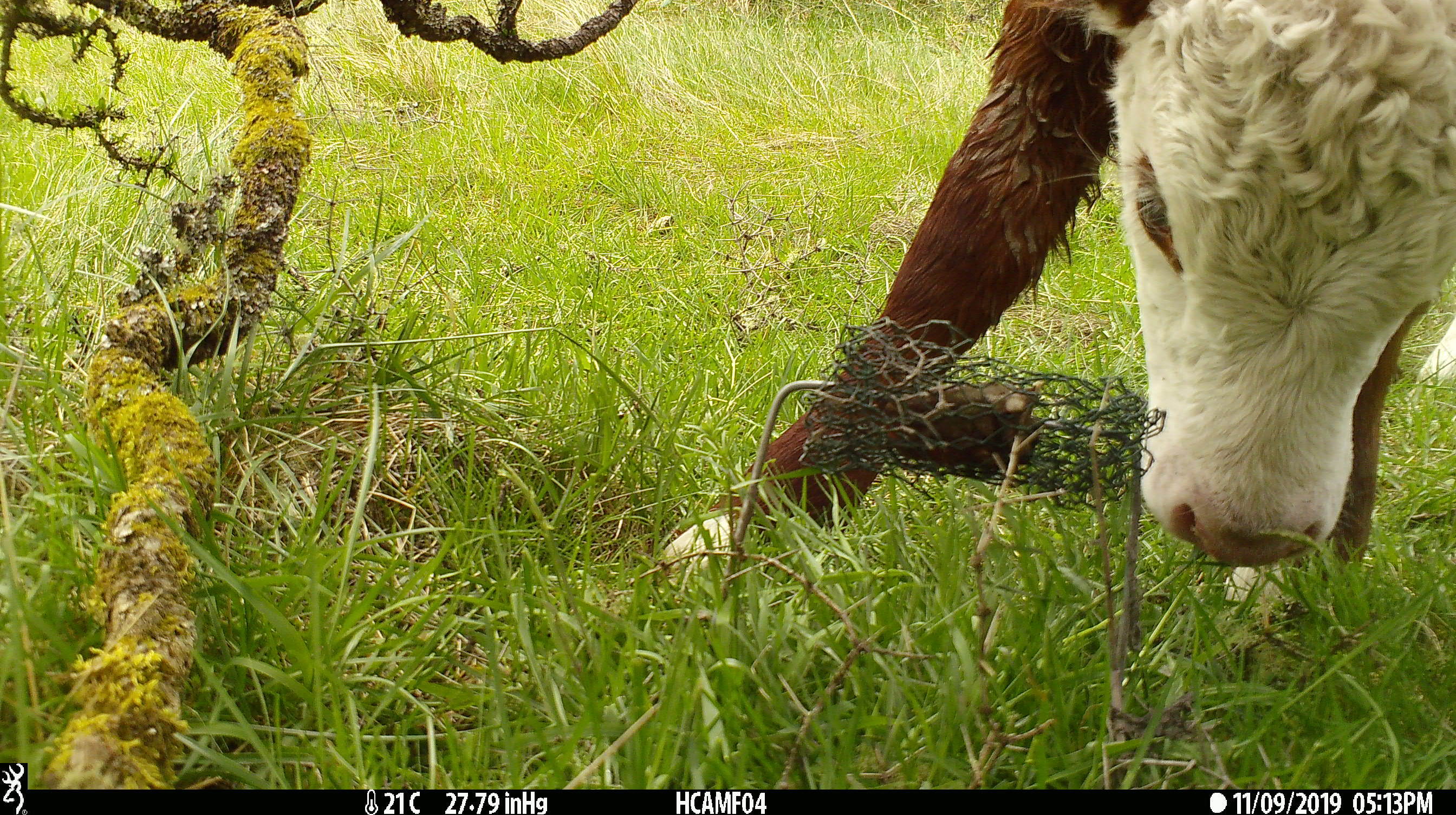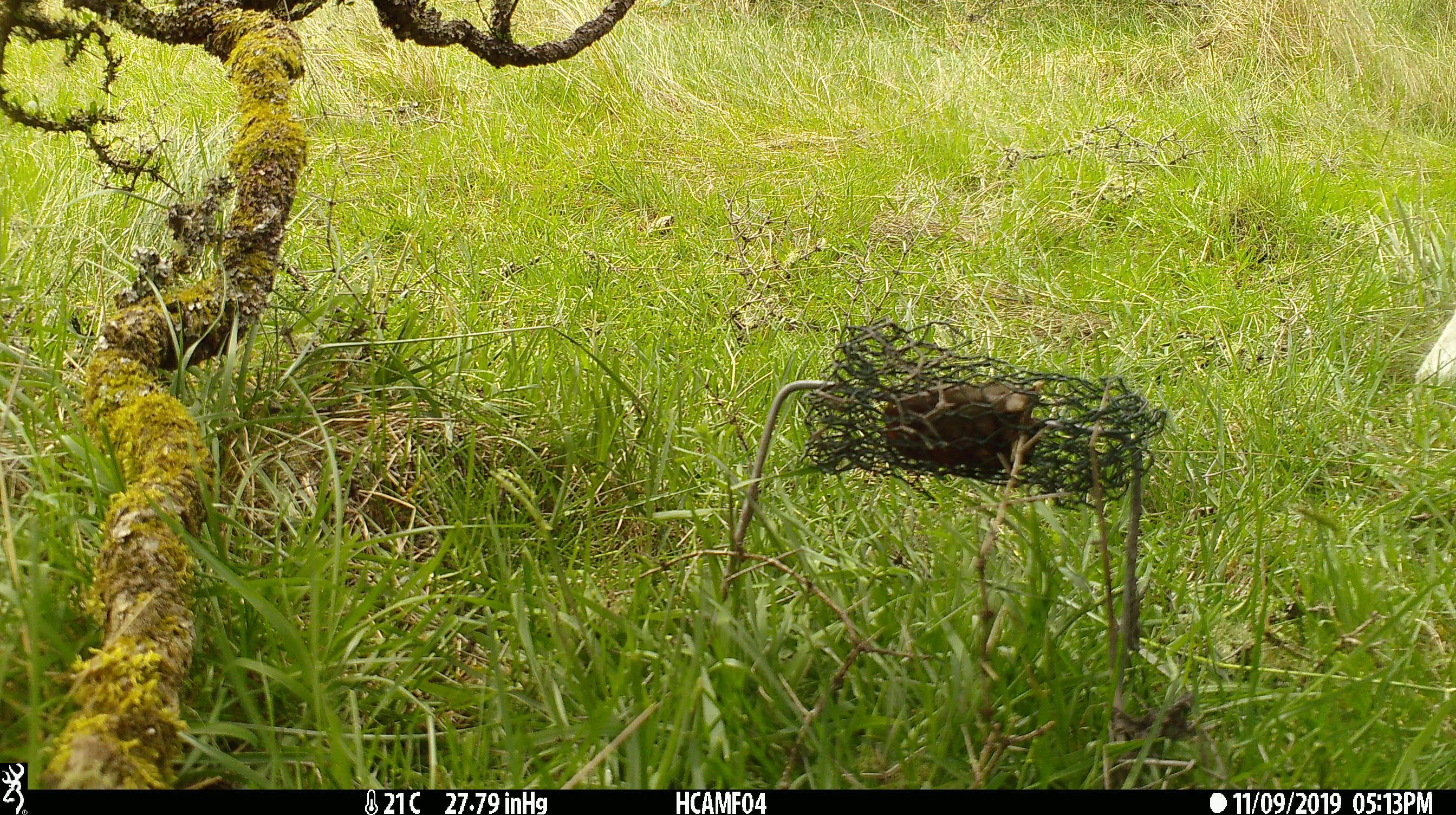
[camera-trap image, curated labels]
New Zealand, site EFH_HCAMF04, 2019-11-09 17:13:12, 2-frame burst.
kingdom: Animalia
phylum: Chordata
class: Mammalia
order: Artiodactyla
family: Bovidae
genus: Bos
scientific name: Bos taurus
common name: domestic cow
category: cow